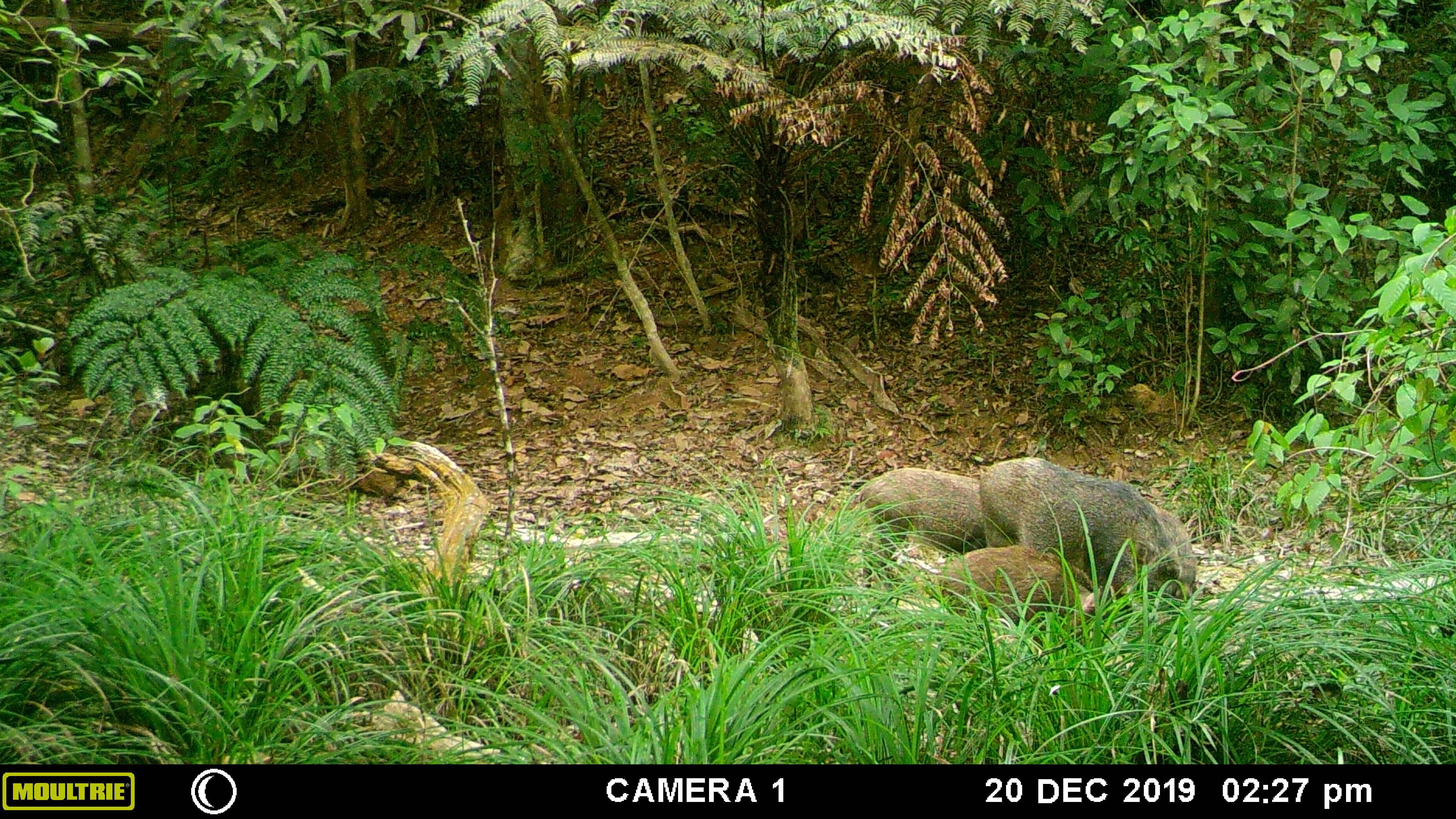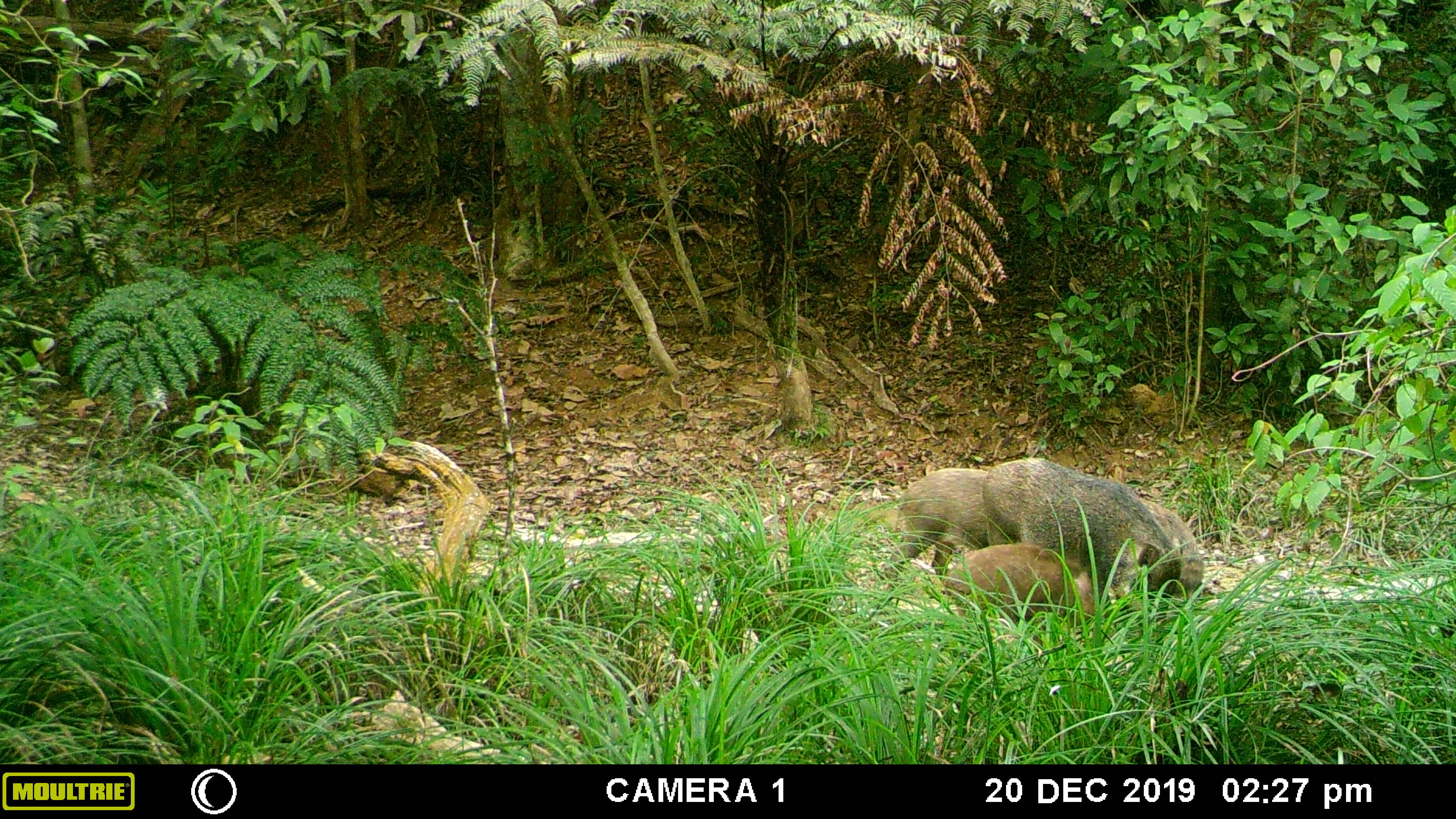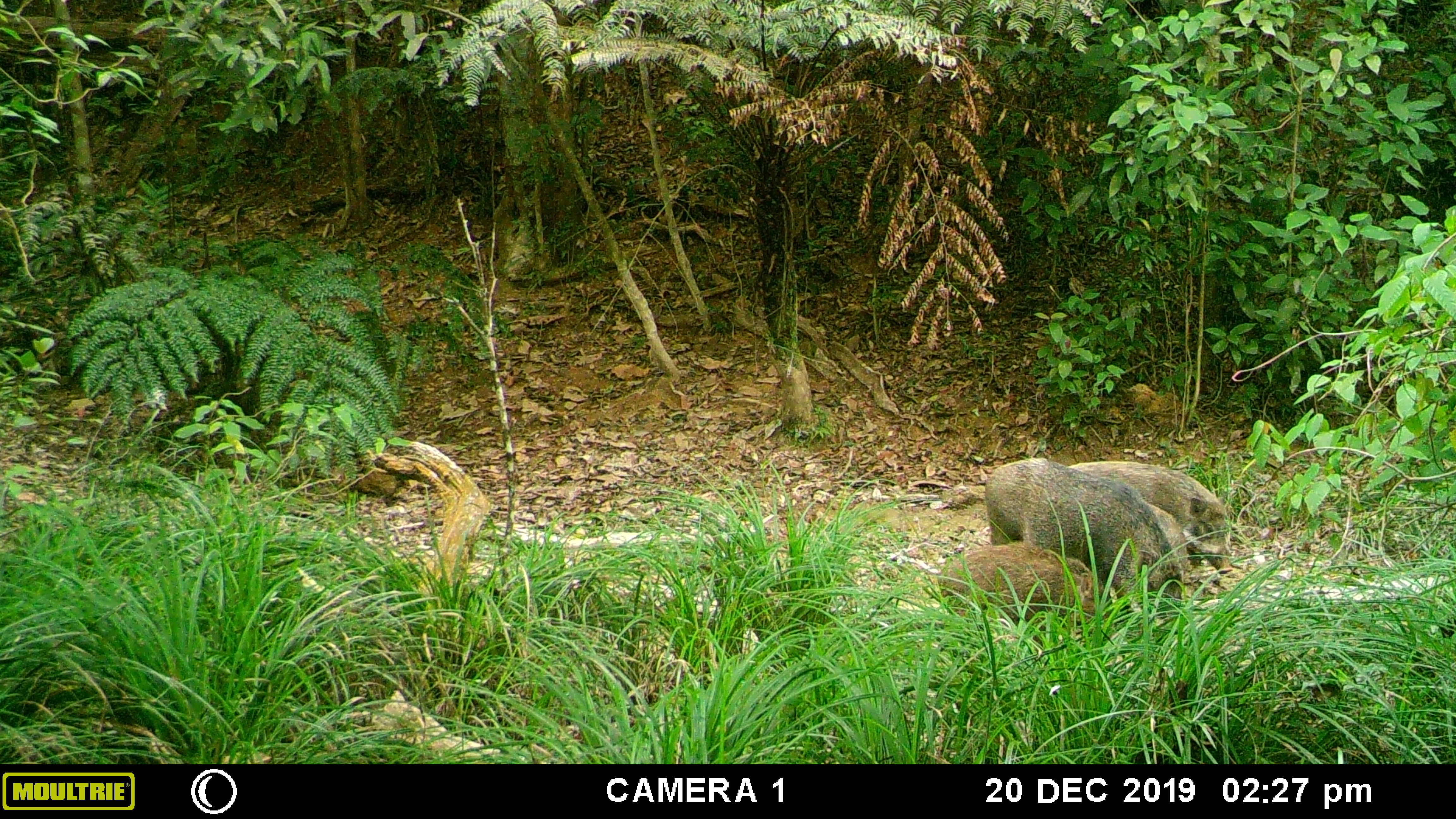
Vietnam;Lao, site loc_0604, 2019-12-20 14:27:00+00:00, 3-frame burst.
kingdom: Animalia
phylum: Chordata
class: Mammalia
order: Artiodactyla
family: Suidae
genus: Sus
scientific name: Sus scrofa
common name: eurasian wild pig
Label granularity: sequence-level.